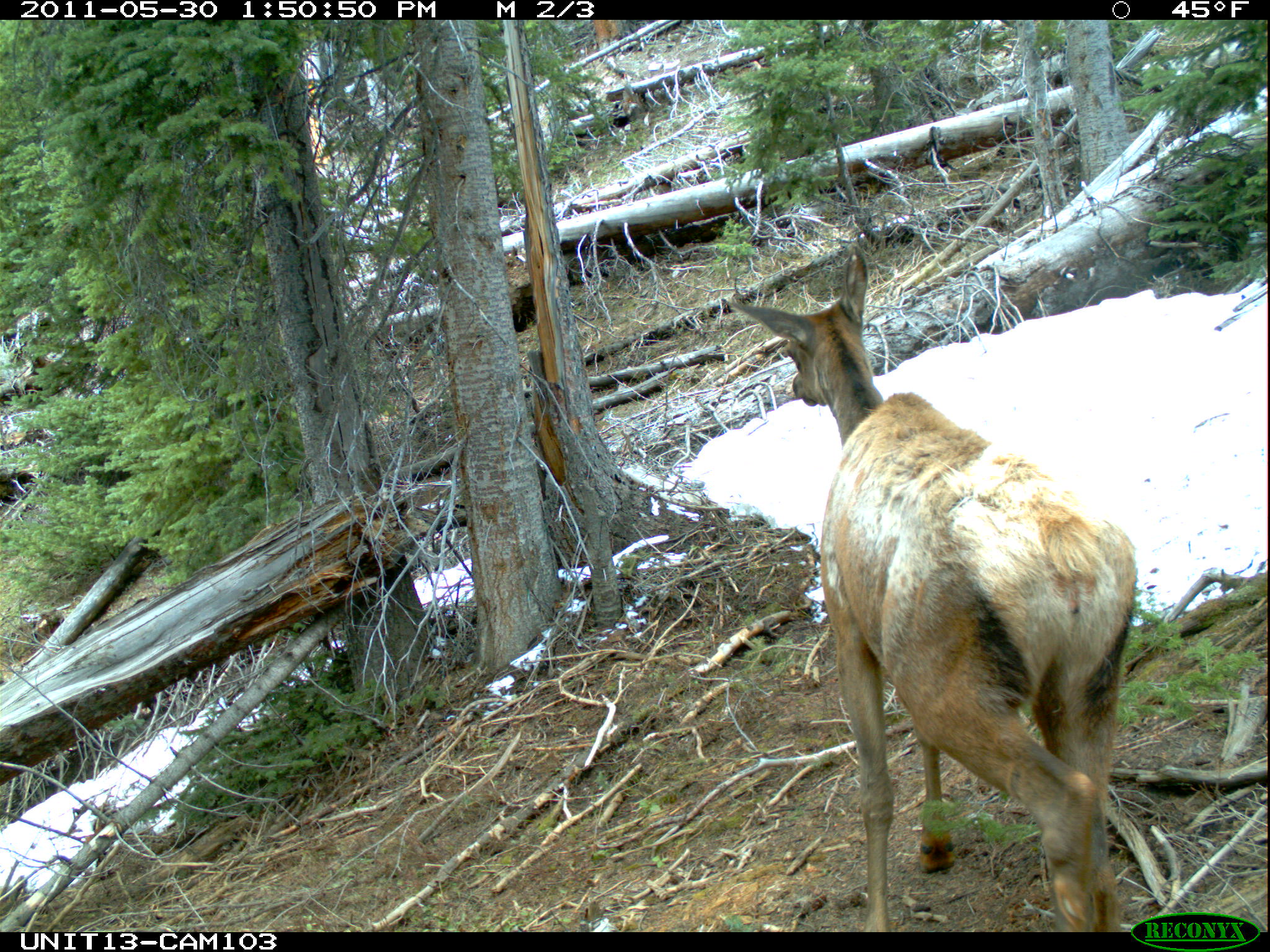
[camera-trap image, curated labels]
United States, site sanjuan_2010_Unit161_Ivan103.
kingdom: Animalia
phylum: Chordata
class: Mammalia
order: Artiodactyla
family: Cervidae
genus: Cervus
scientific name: Cervus elaphus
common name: red deer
Cervus elaphus (red deer).